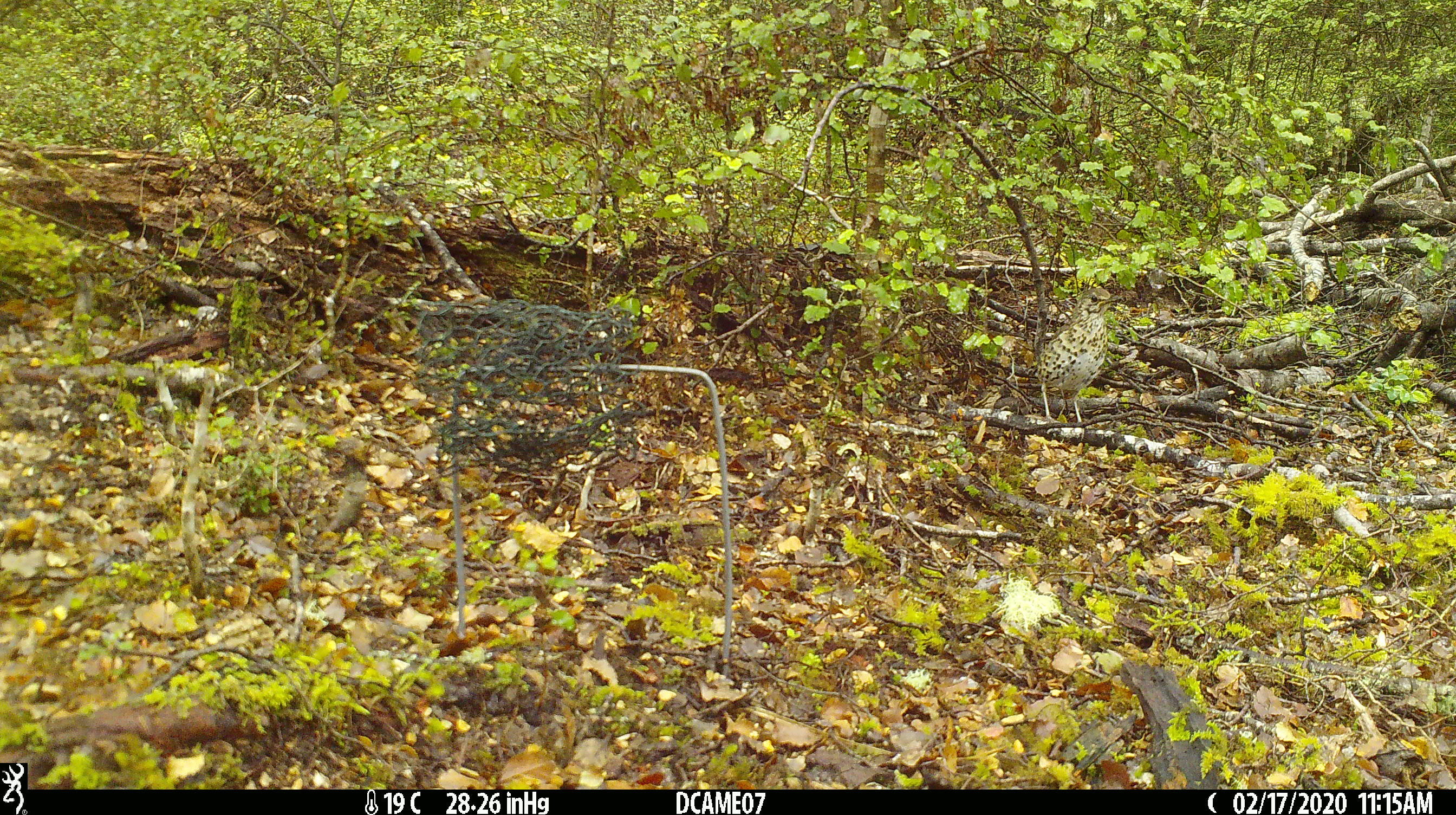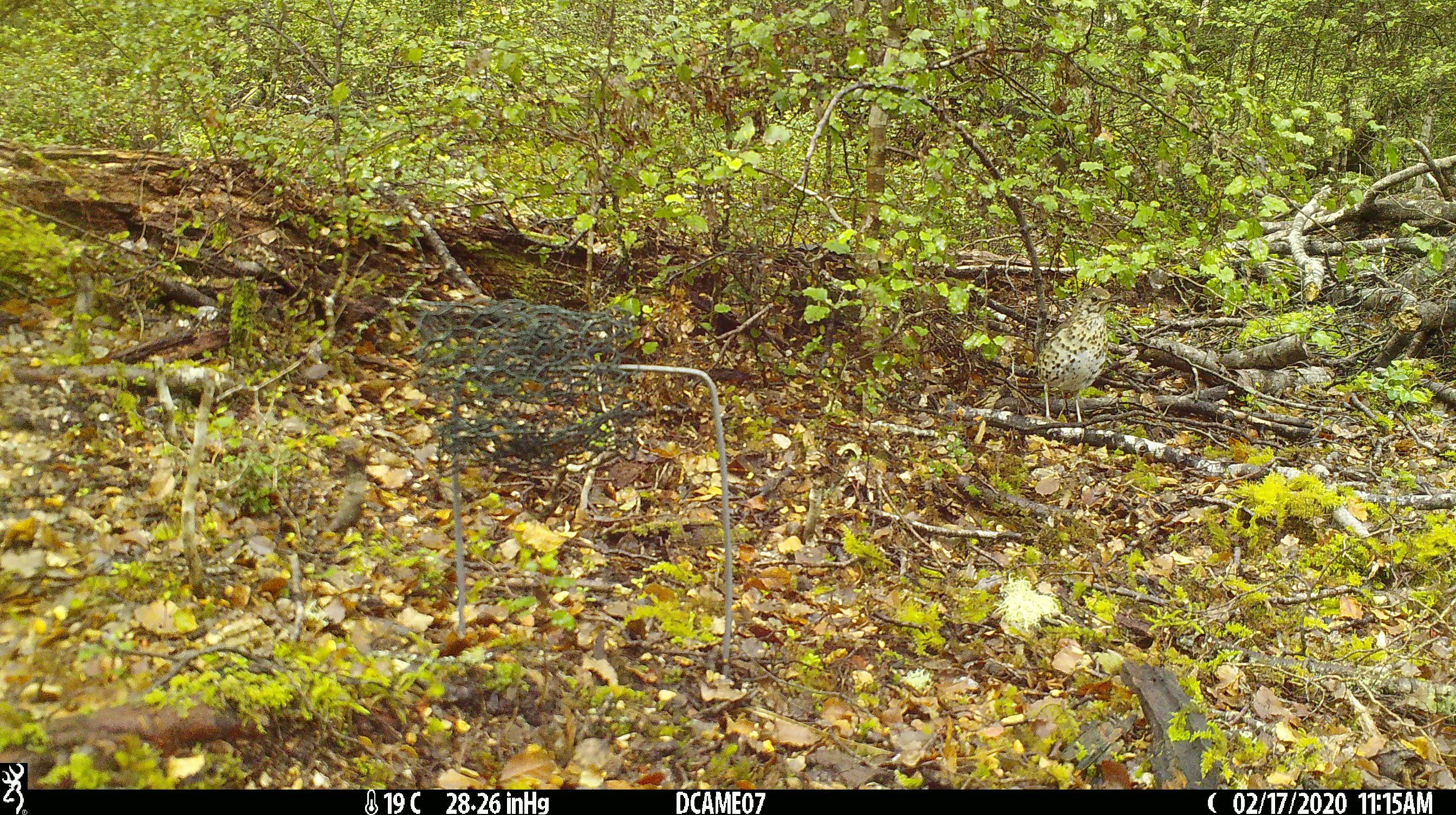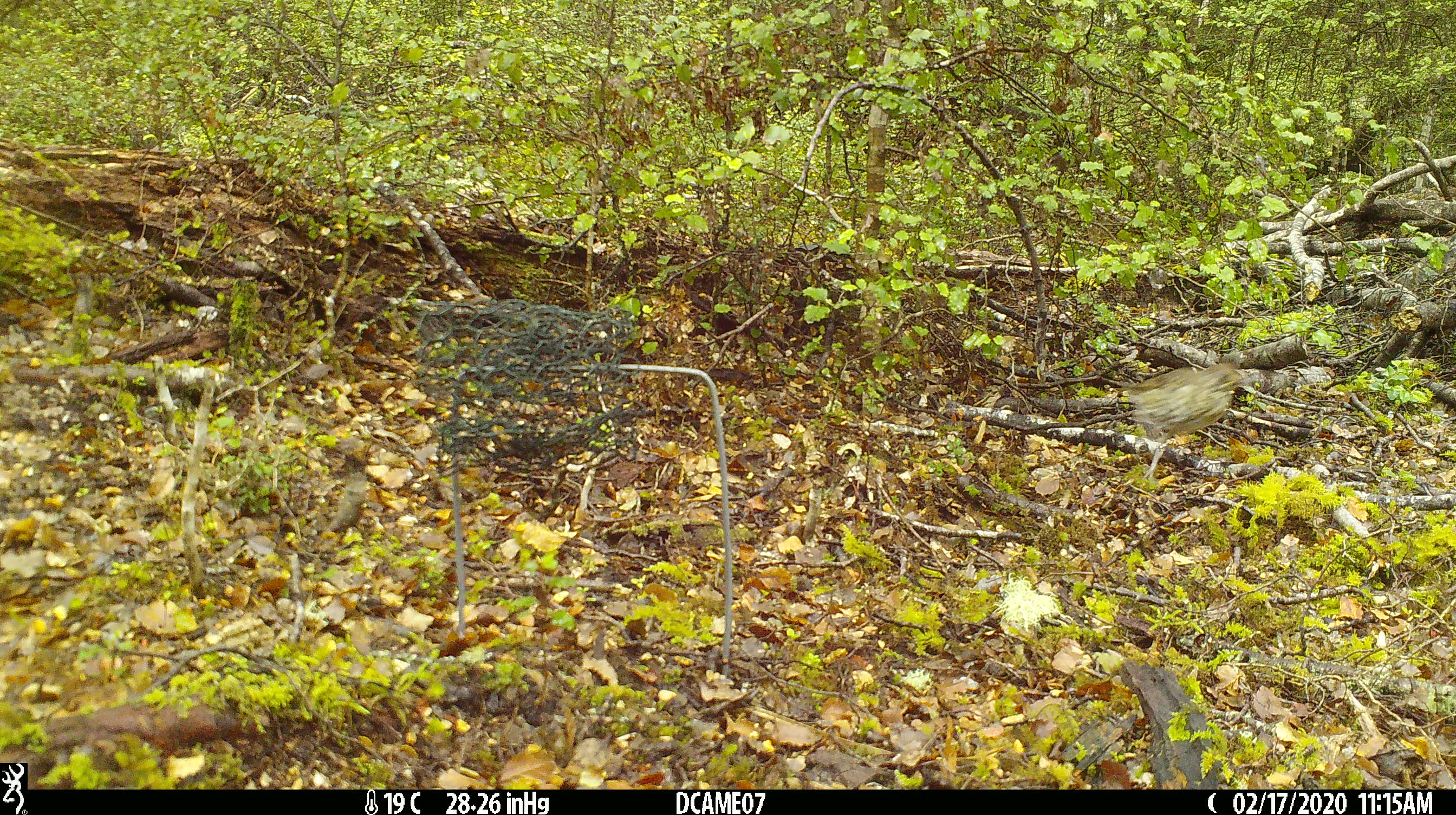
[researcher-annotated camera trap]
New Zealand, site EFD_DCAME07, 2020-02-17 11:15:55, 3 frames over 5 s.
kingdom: Animalia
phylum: Chordata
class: Aves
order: Passeriformes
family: Turdidae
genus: Turdus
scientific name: Turdus philomelos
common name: song thrush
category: thrush